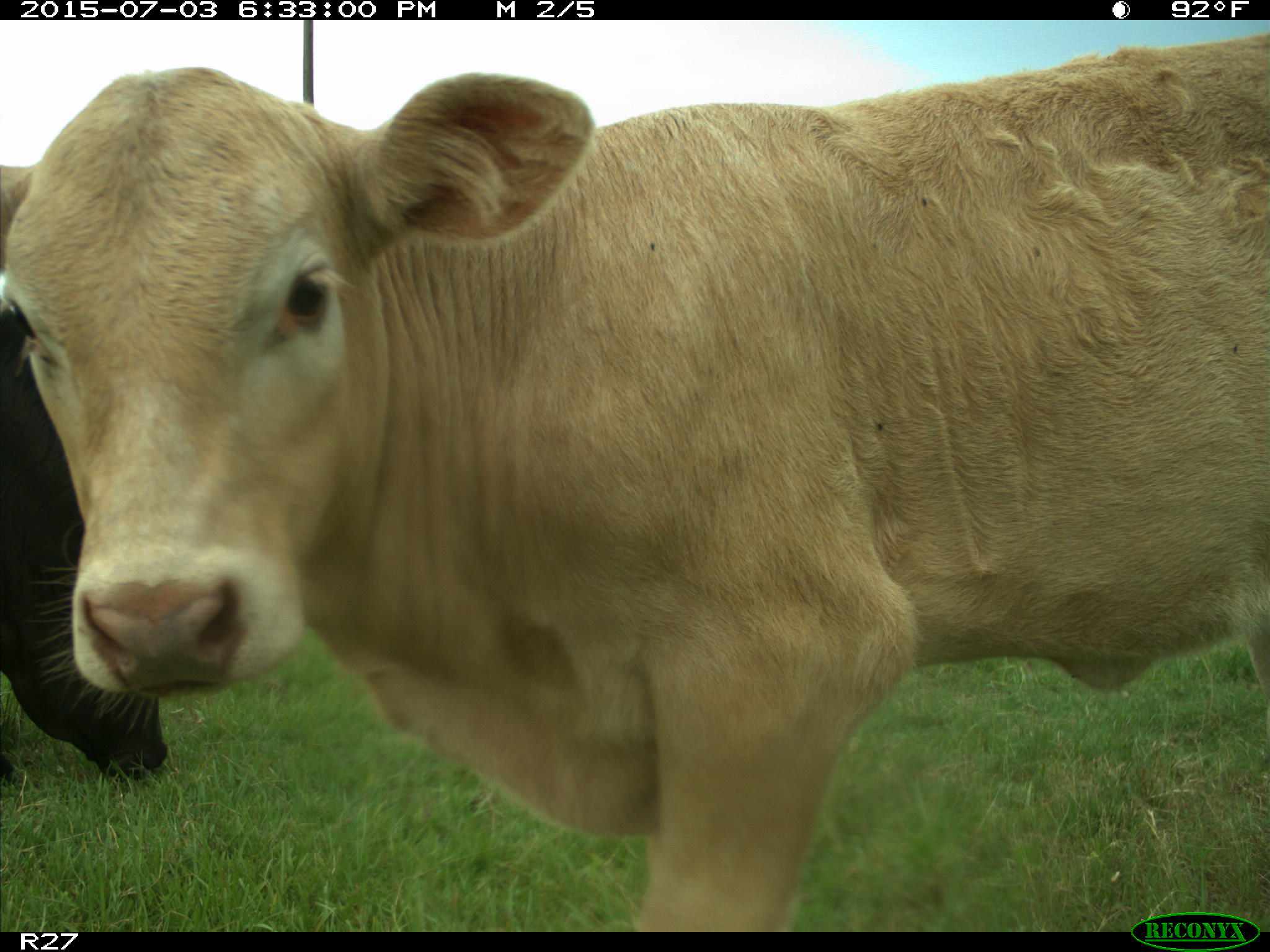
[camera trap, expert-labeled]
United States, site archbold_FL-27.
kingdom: Animalia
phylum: Chordata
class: Mammalia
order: Artiodactyla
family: Bovidae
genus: Bos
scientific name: Bos taurus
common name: domestic cow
Bos taurus (domestic cow).